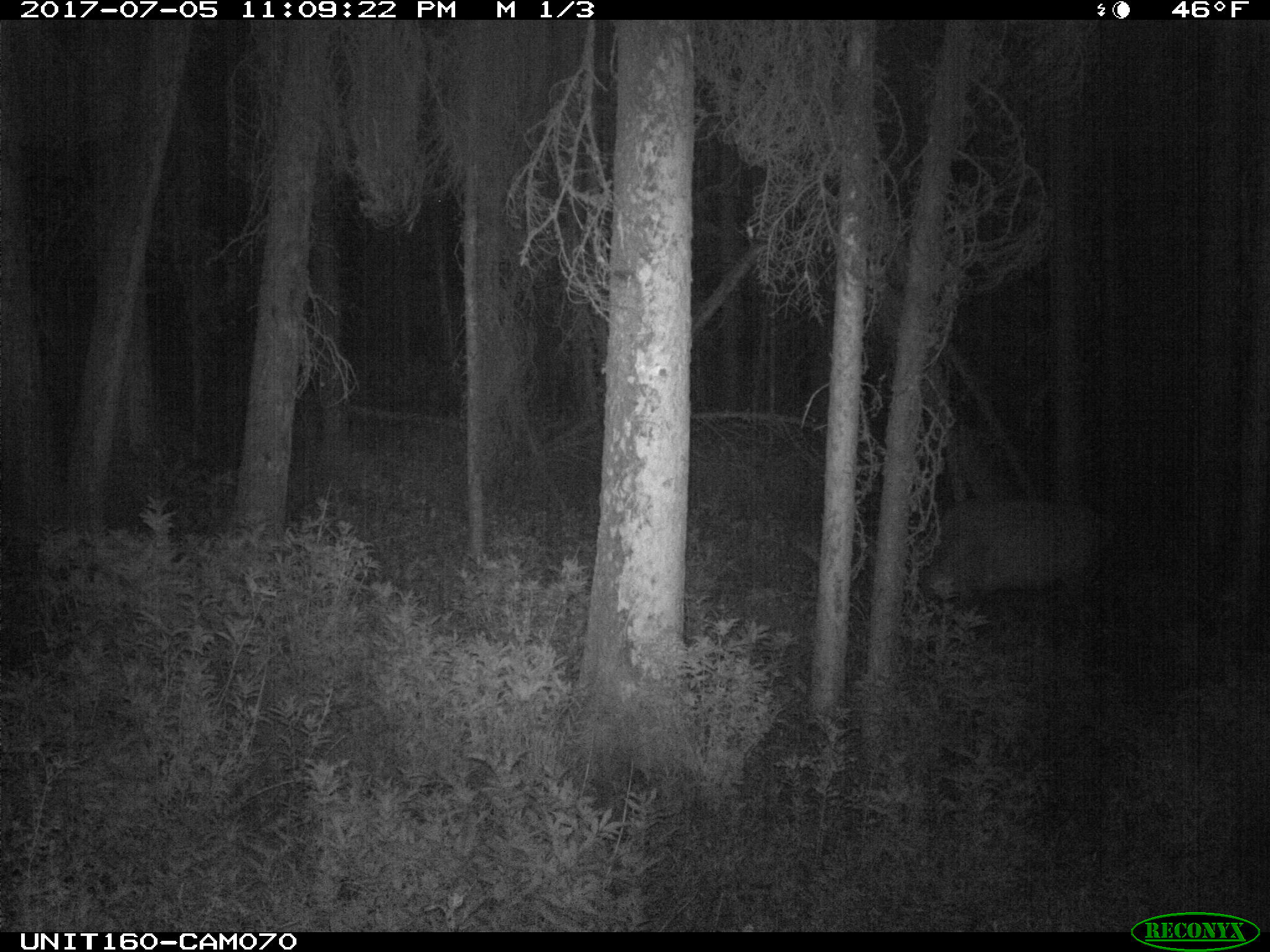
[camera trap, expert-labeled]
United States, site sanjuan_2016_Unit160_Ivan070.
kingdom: Animalia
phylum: Chordata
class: Mammalia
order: Artiodactyla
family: Cervidae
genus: Cervus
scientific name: Cervus elaphus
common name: red deer